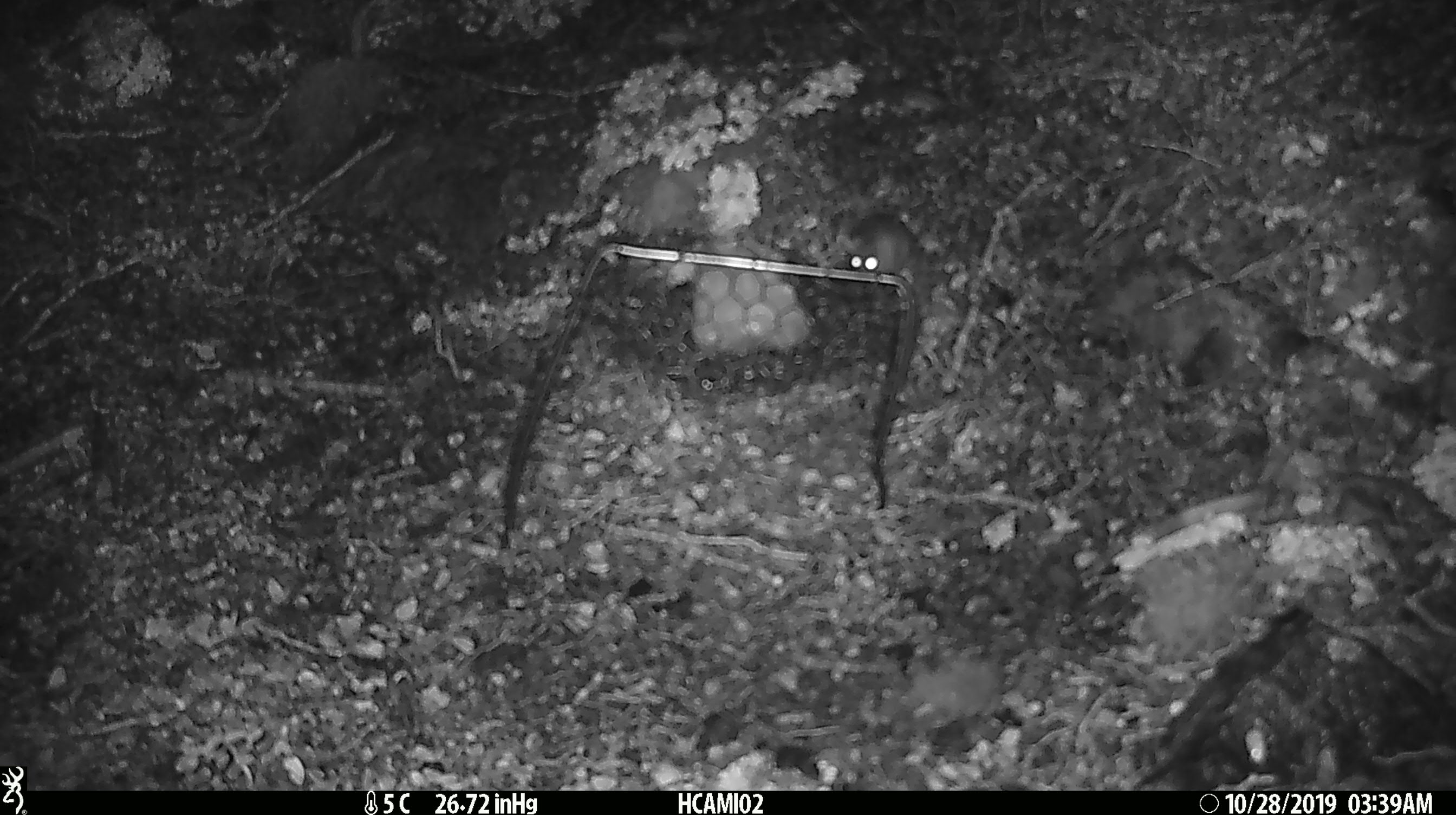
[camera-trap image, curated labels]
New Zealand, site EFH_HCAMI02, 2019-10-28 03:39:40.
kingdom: Animalia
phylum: Chordata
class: Mammalia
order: Rodentia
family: Muridae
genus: Mus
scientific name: Mus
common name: mouse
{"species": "mouse (Mus)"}